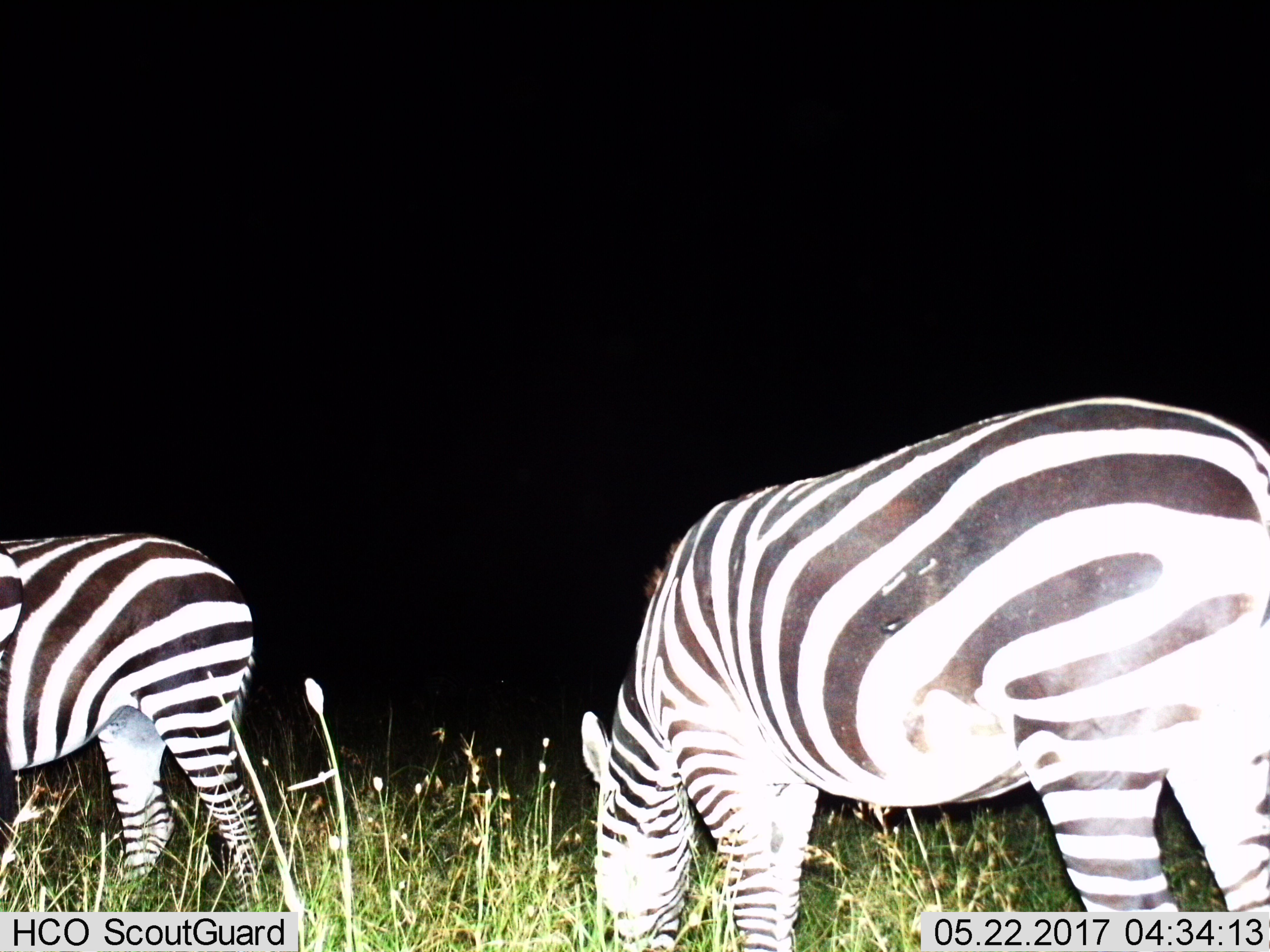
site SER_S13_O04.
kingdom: Animalia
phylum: Chordata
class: Mammalia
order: Perissodactyla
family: Equidae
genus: Equus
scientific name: Equus quagga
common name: plains zebra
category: zebraplains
Zebraplains (plains zebra) (Equus quagga), count 2. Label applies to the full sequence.